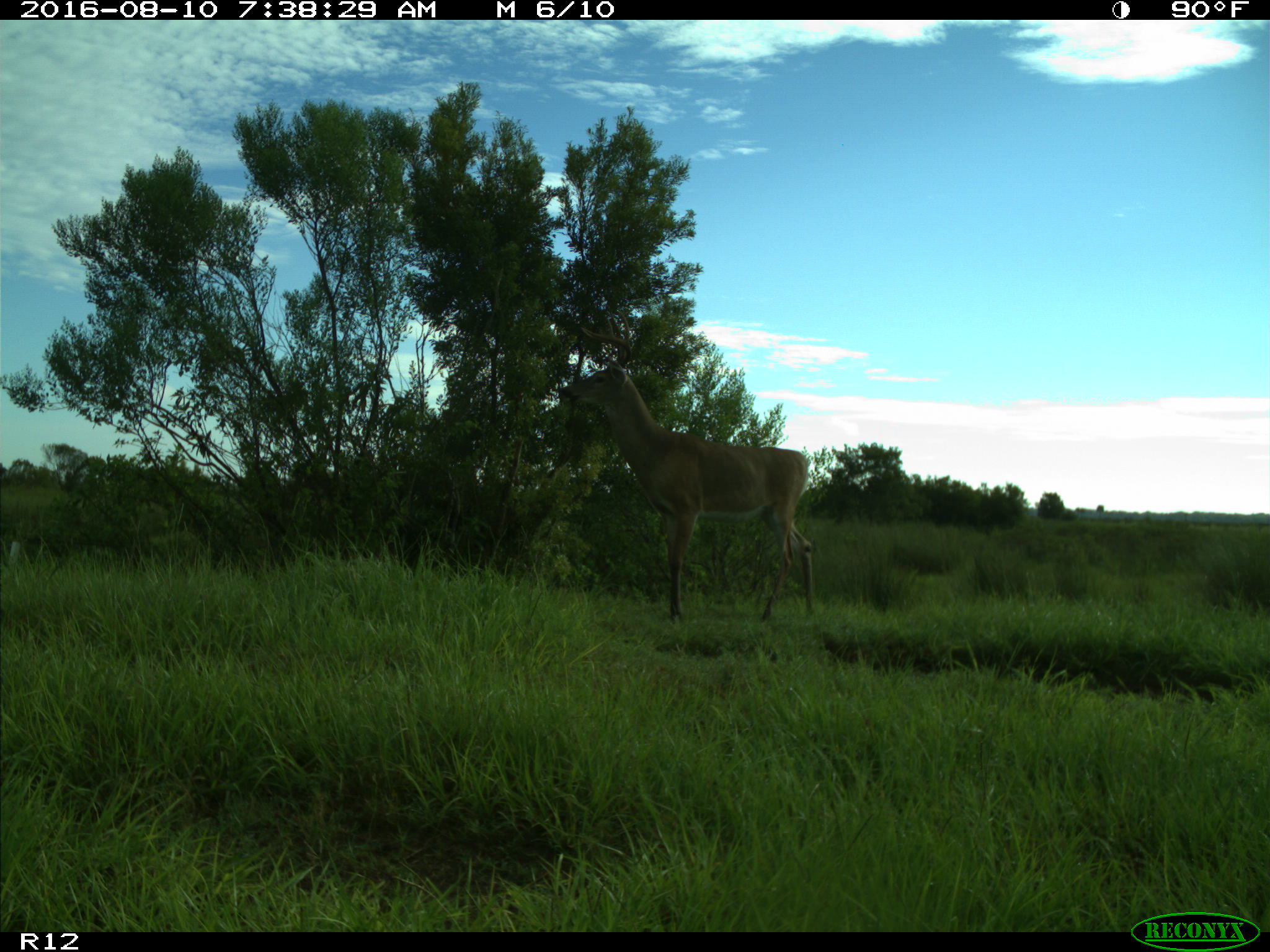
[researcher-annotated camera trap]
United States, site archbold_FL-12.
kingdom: Animalia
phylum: Chordata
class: Mammalia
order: Artiodactyla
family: Cervidae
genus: Odocoileus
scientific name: Odocoileus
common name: deer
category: unidentified deer